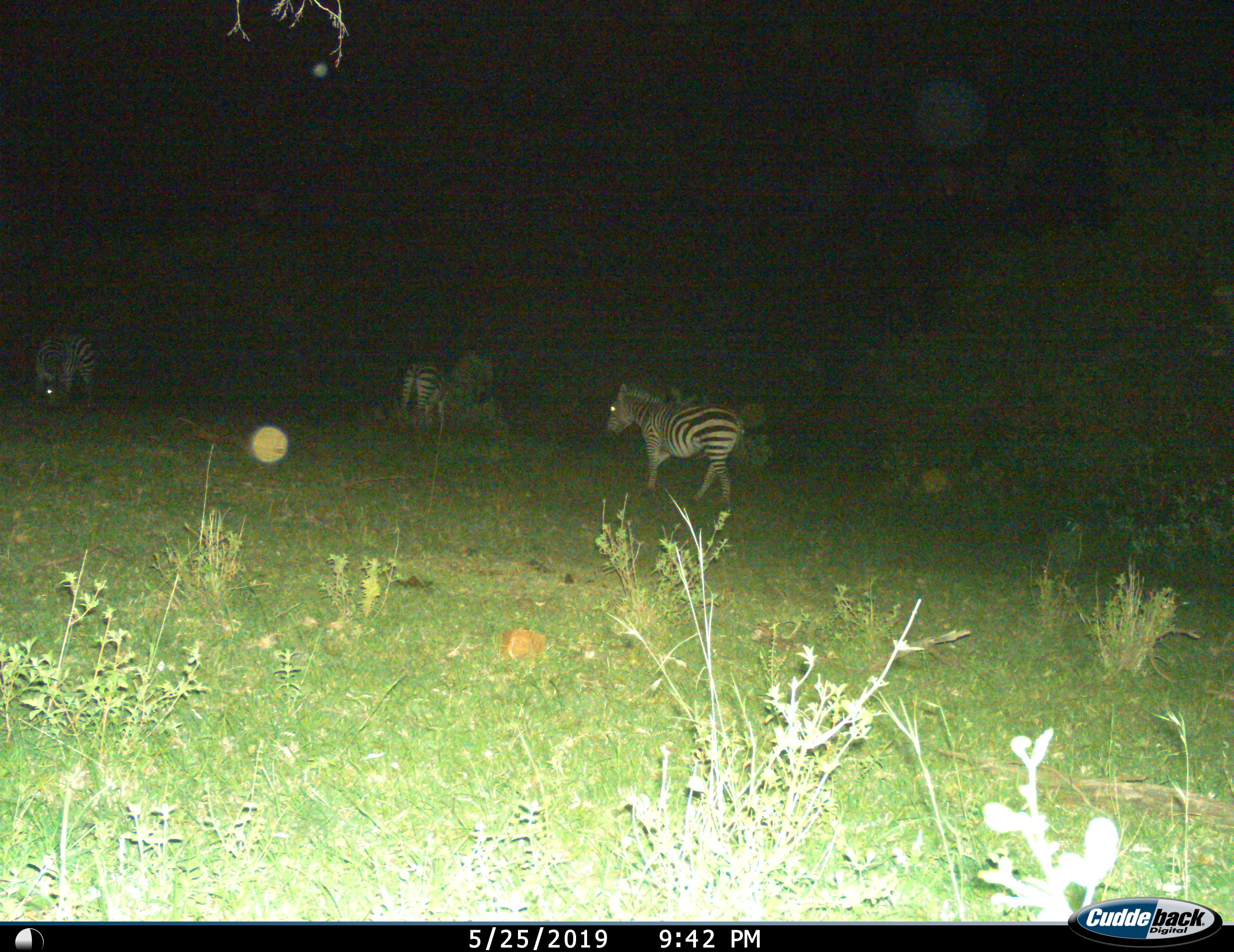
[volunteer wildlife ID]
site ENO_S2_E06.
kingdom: Animalia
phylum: Chordata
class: Mammalia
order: Perissodactyla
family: Equidae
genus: Equus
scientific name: Equus quagga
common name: plains zebra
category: zebraplains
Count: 3.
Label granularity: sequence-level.